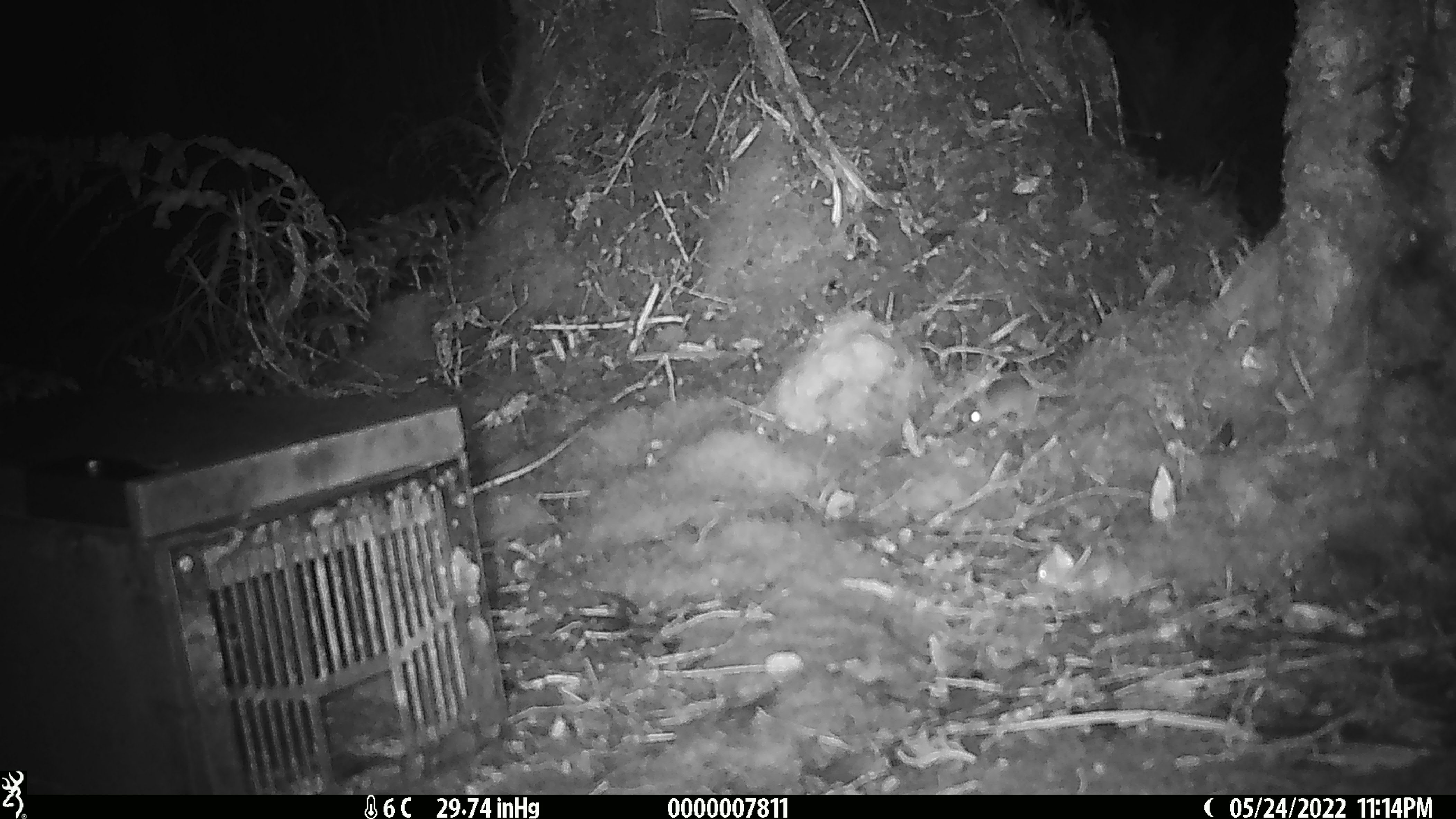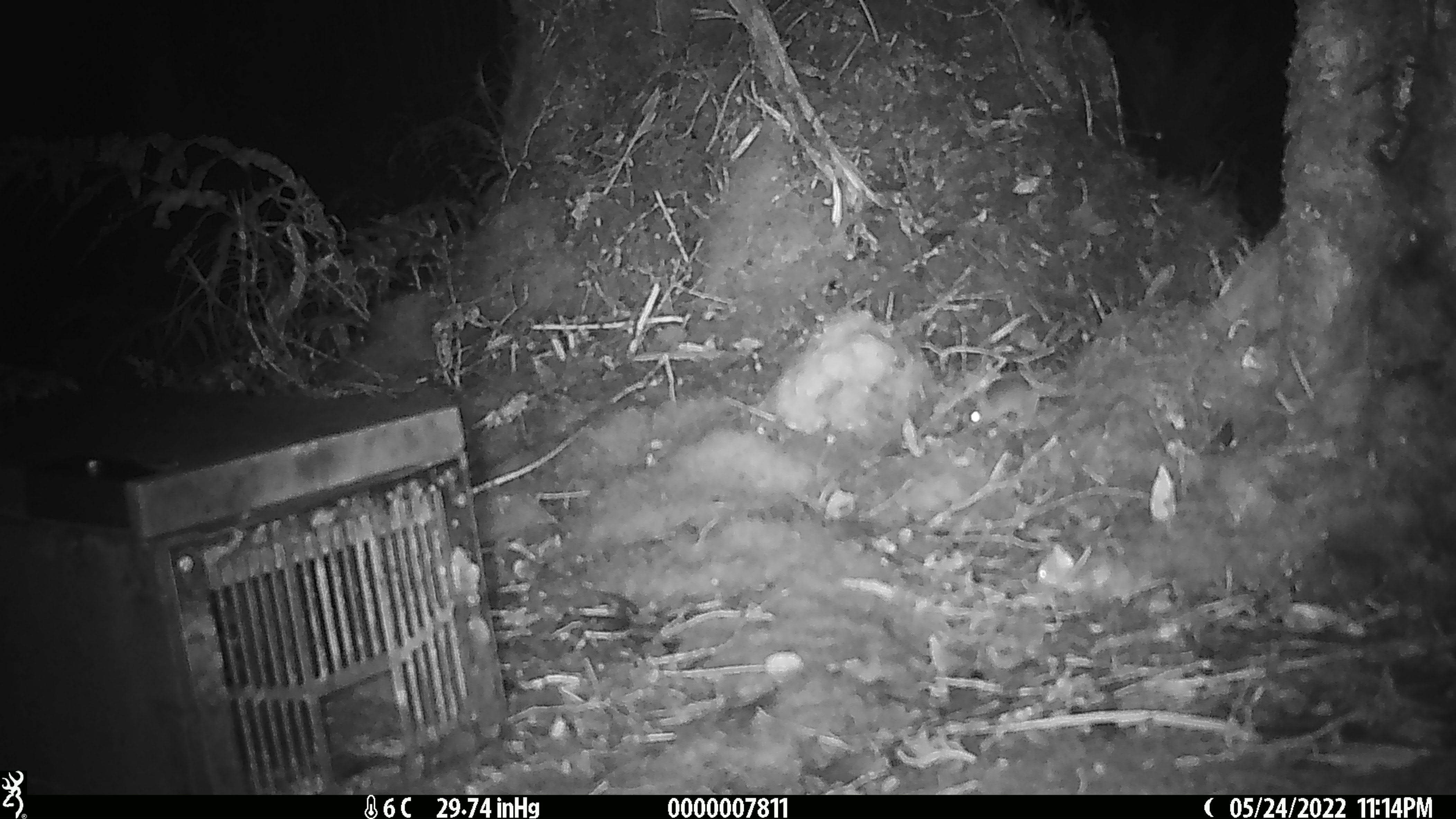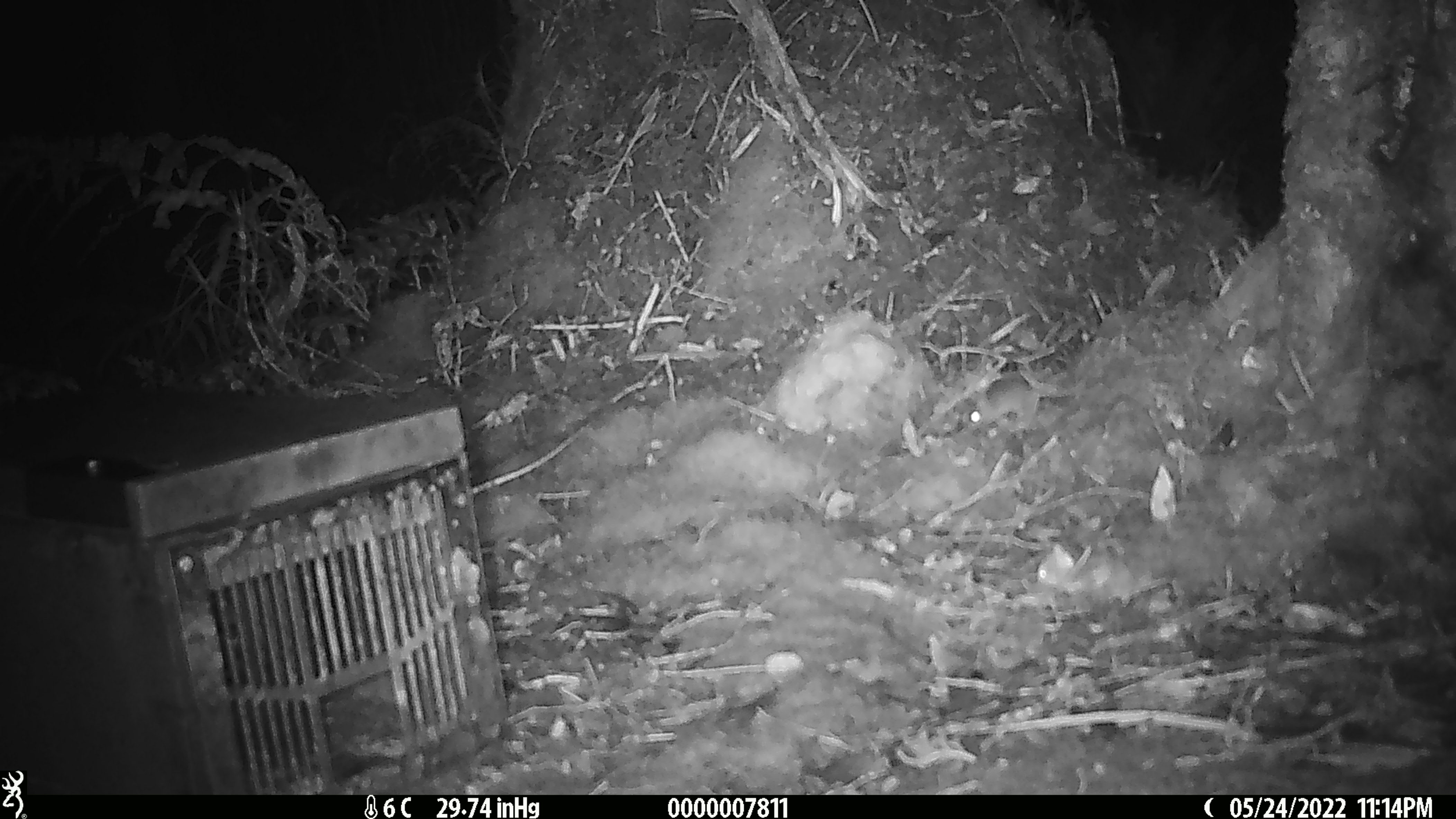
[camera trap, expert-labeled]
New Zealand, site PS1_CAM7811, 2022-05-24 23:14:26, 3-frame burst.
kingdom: Animalia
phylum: Chordata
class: Mammalia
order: Rodentia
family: Muridae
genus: Mus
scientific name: Mus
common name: mouse